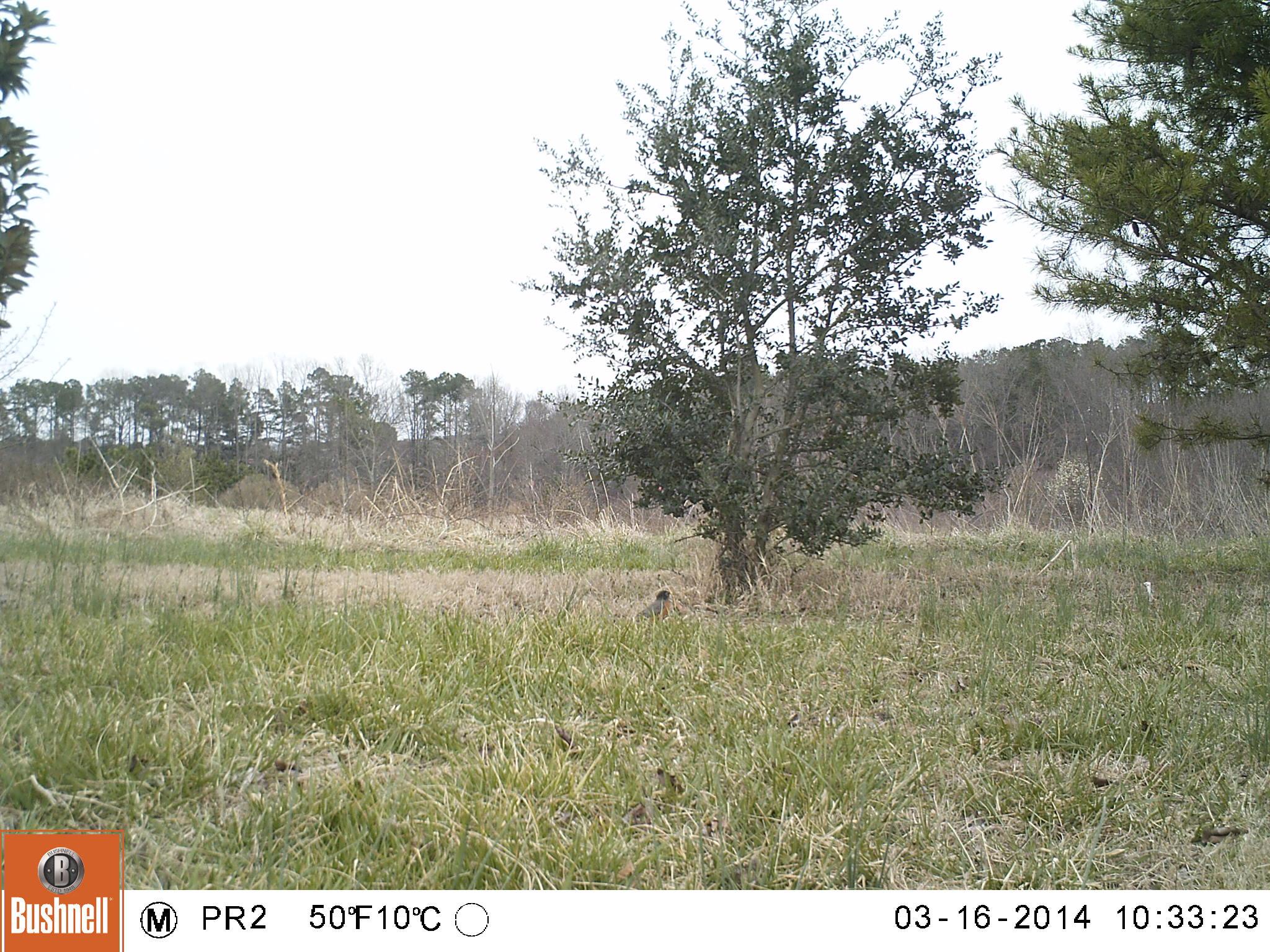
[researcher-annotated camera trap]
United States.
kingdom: Animalia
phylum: Chordata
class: Aves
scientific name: Aves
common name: bird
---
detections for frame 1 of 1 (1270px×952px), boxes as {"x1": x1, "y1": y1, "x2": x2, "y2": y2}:
Bird: {"x1": 624, "y1": 582, "x2": 673, "y2": 620}